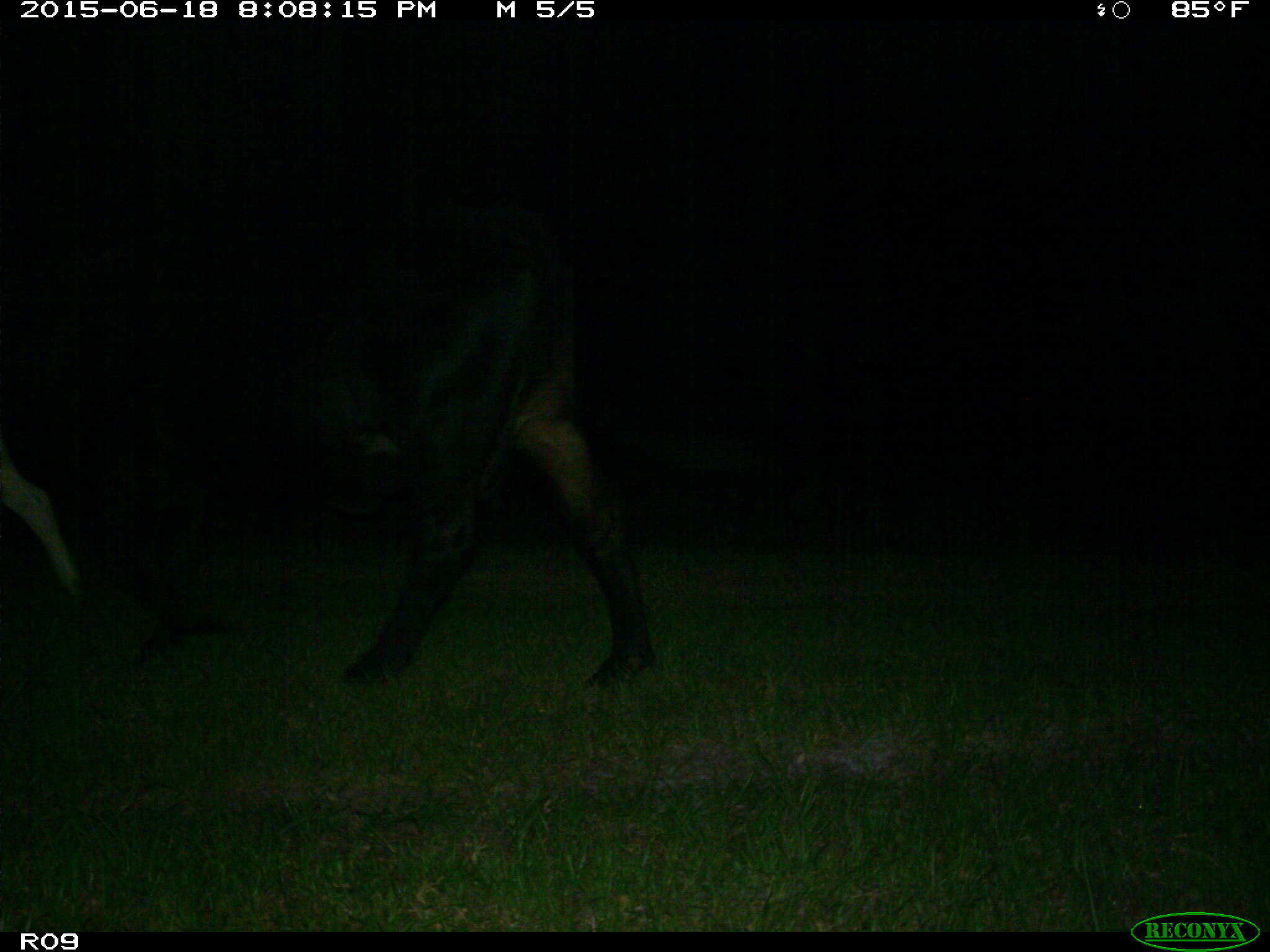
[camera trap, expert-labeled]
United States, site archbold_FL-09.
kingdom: Animalia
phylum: Chordata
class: Mammalia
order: Artiodactyla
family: Bovidae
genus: Bos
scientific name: Bos taurus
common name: domestic cow